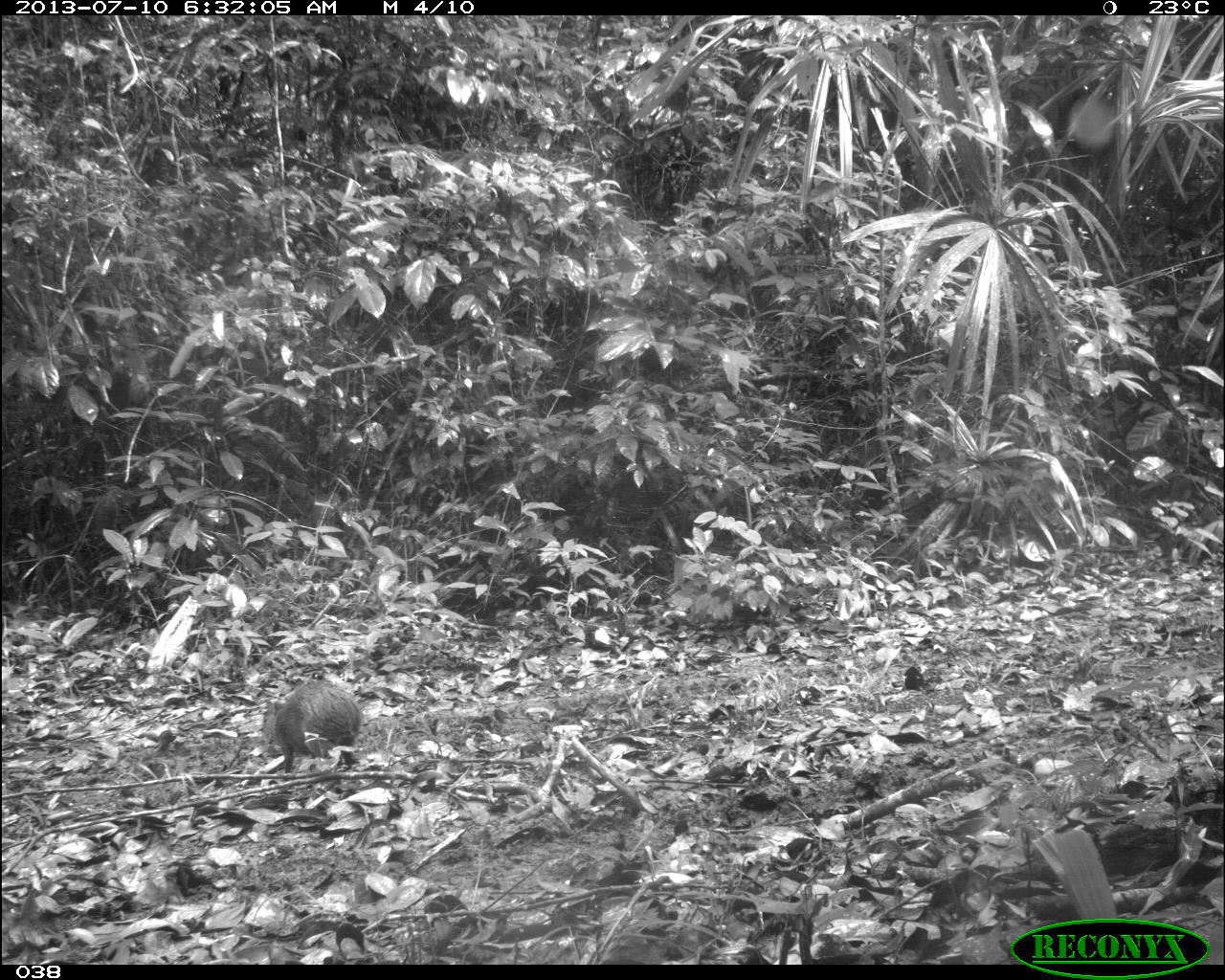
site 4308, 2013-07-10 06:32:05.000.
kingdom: Animalia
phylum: Chordata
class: Mammalia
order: Rodentia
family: Dasyproctidae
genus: Dasyprocta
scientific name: Dasyprocta punctata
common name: central american agouti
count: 1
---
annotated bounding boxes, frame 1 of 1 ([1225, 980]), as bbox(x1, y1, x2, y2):
dasyprocta punctata: bbox(261, 678, 364, 781)